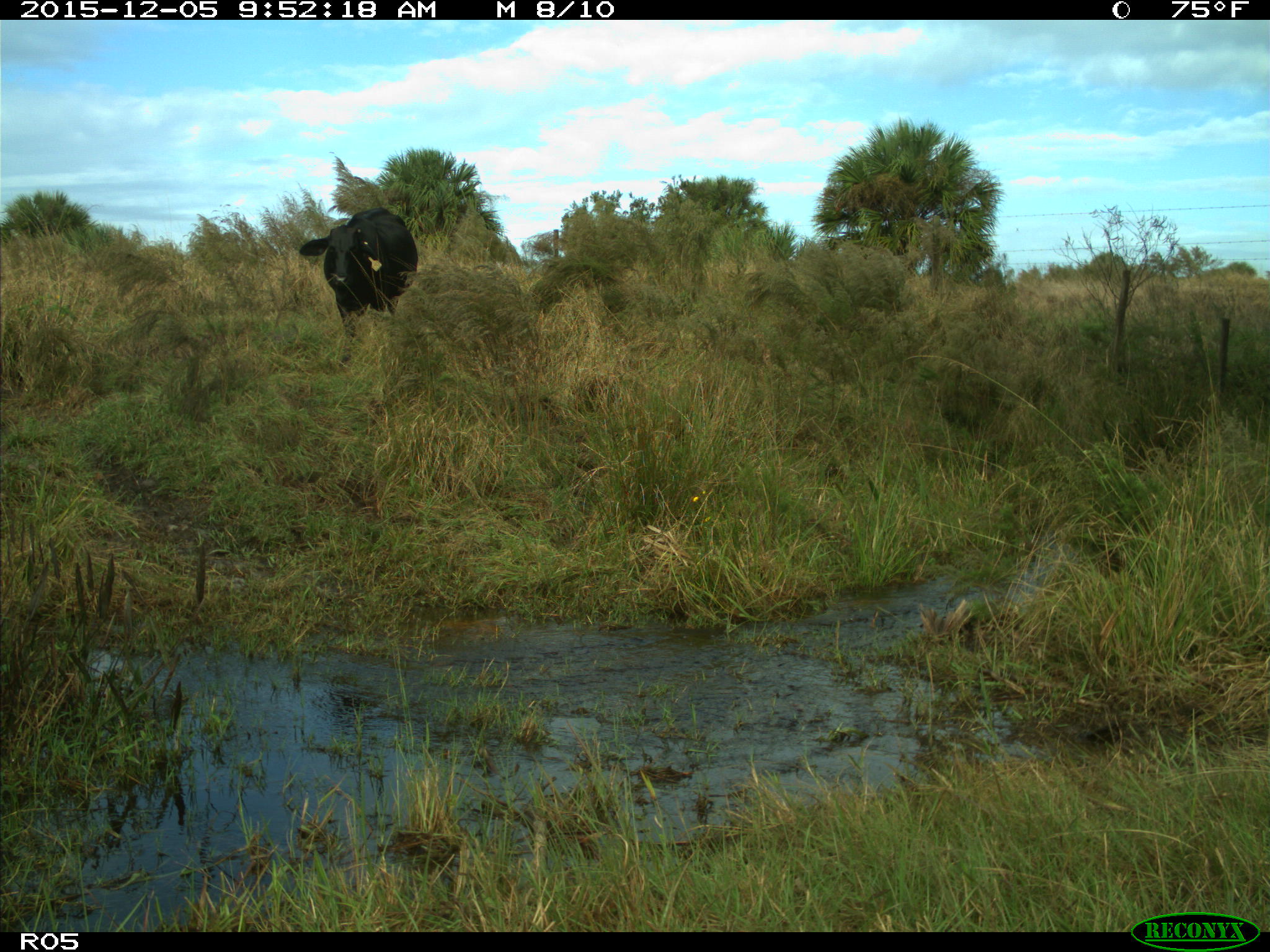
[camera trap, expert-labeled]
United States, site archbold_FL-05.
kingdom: Animalia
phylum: Chordata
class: Mammalia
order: Artiodactyla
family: Bovidae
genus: Bos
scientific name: Bos taurus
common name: domestic cow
Bos taurus (domestic cow).